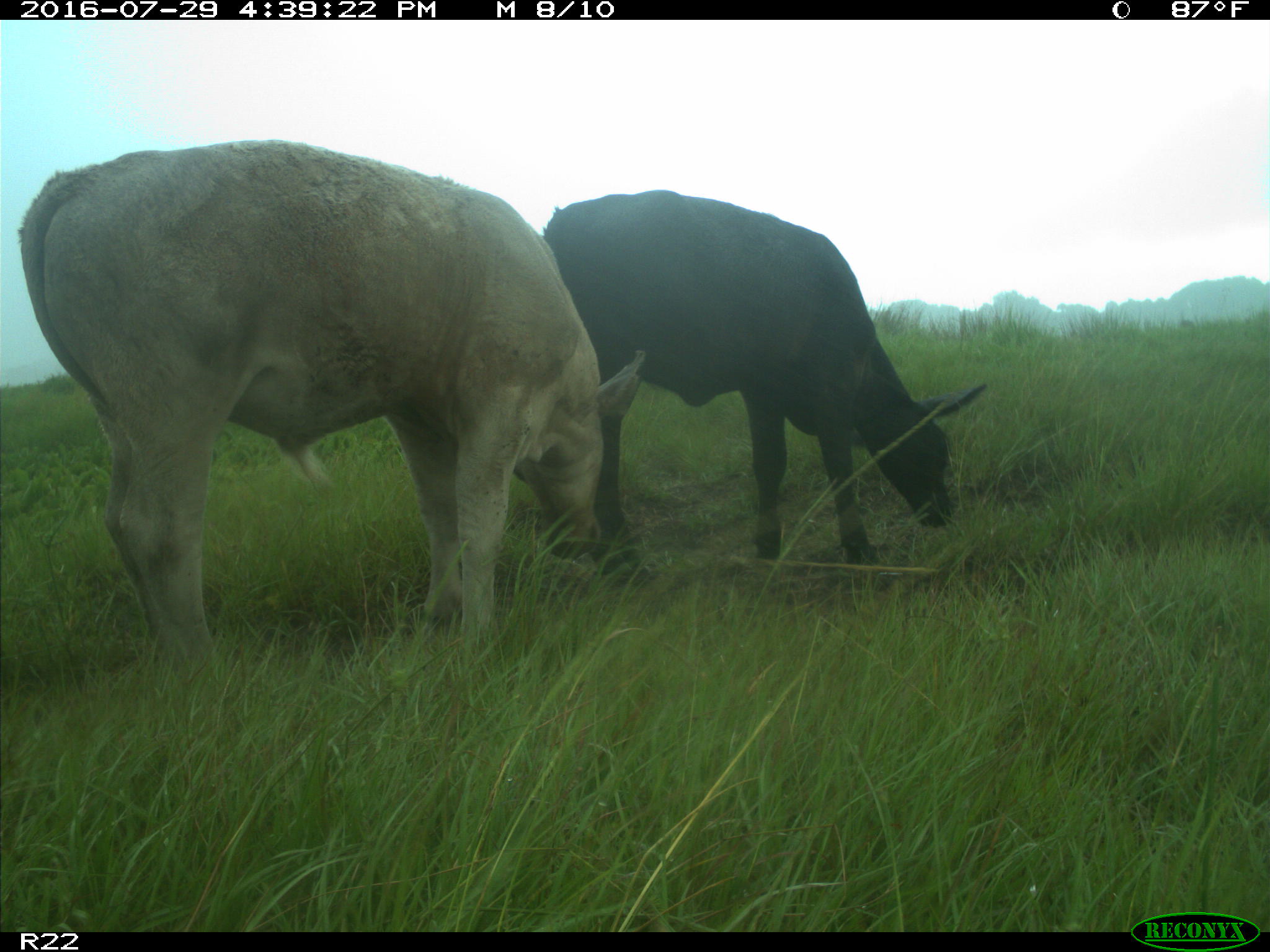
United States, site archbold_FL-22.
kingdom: Animalia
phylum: Chordata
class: Mammalia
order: Artiodactyla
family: Bovidae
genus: Bos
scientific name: Bos taurus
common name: domestic cow